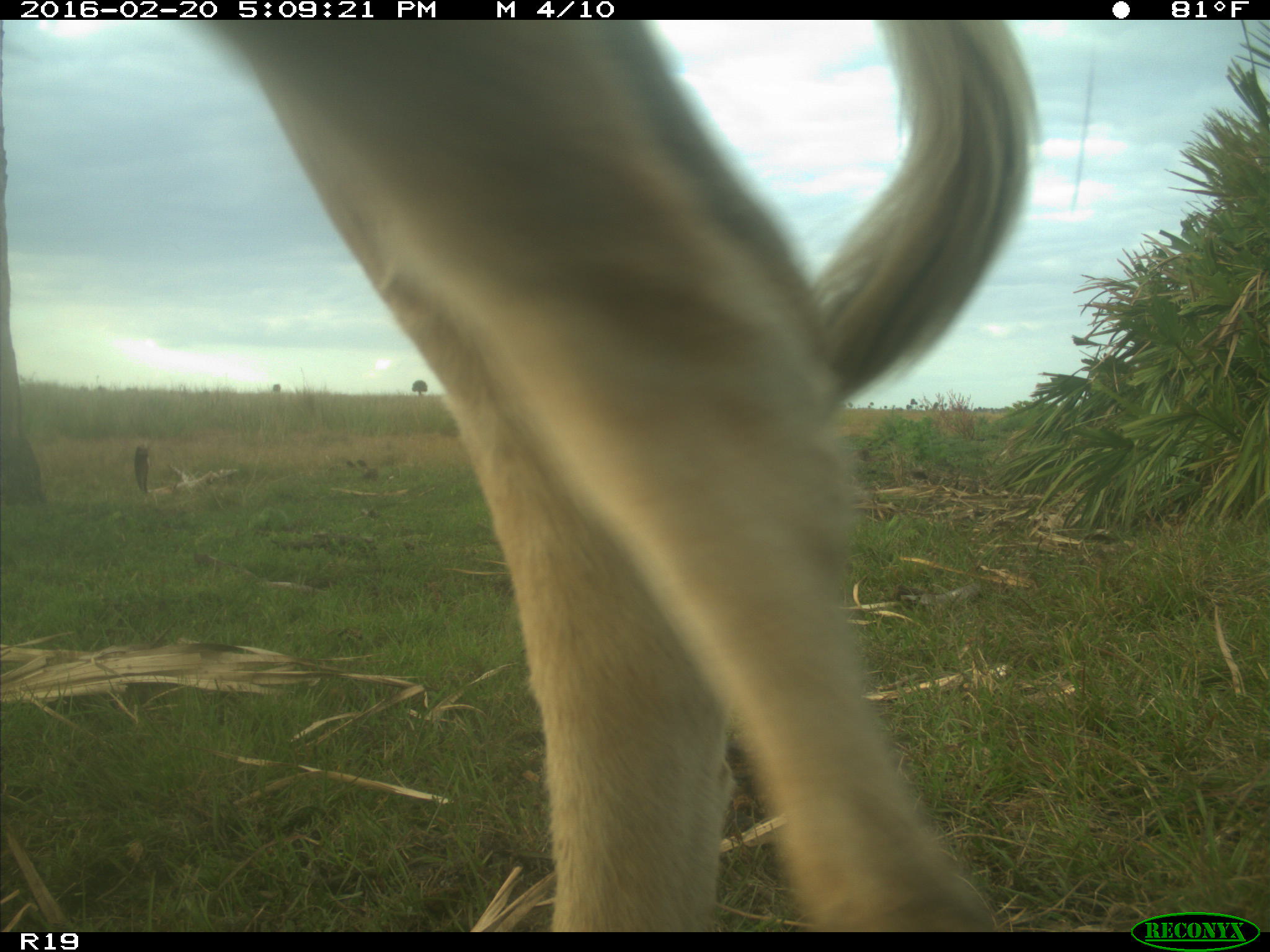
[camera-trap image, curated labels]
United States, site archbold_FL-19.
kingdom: Animalia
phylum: Chordata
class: Mammalia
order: Artiodactyla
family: Bovidae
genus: Bos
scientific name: Bos taurus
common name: domestic cow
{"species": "Bos taurus (domestic cow)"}